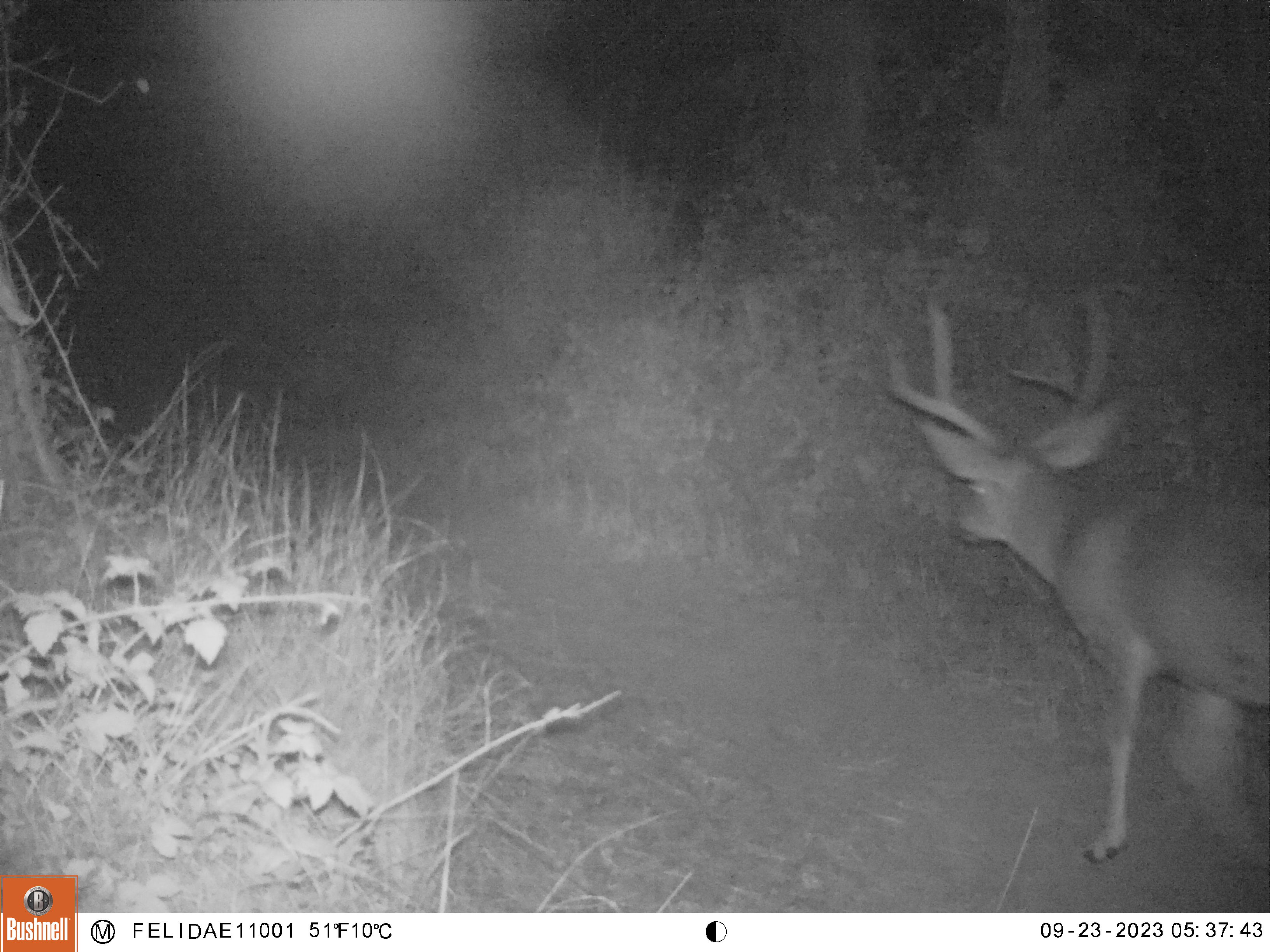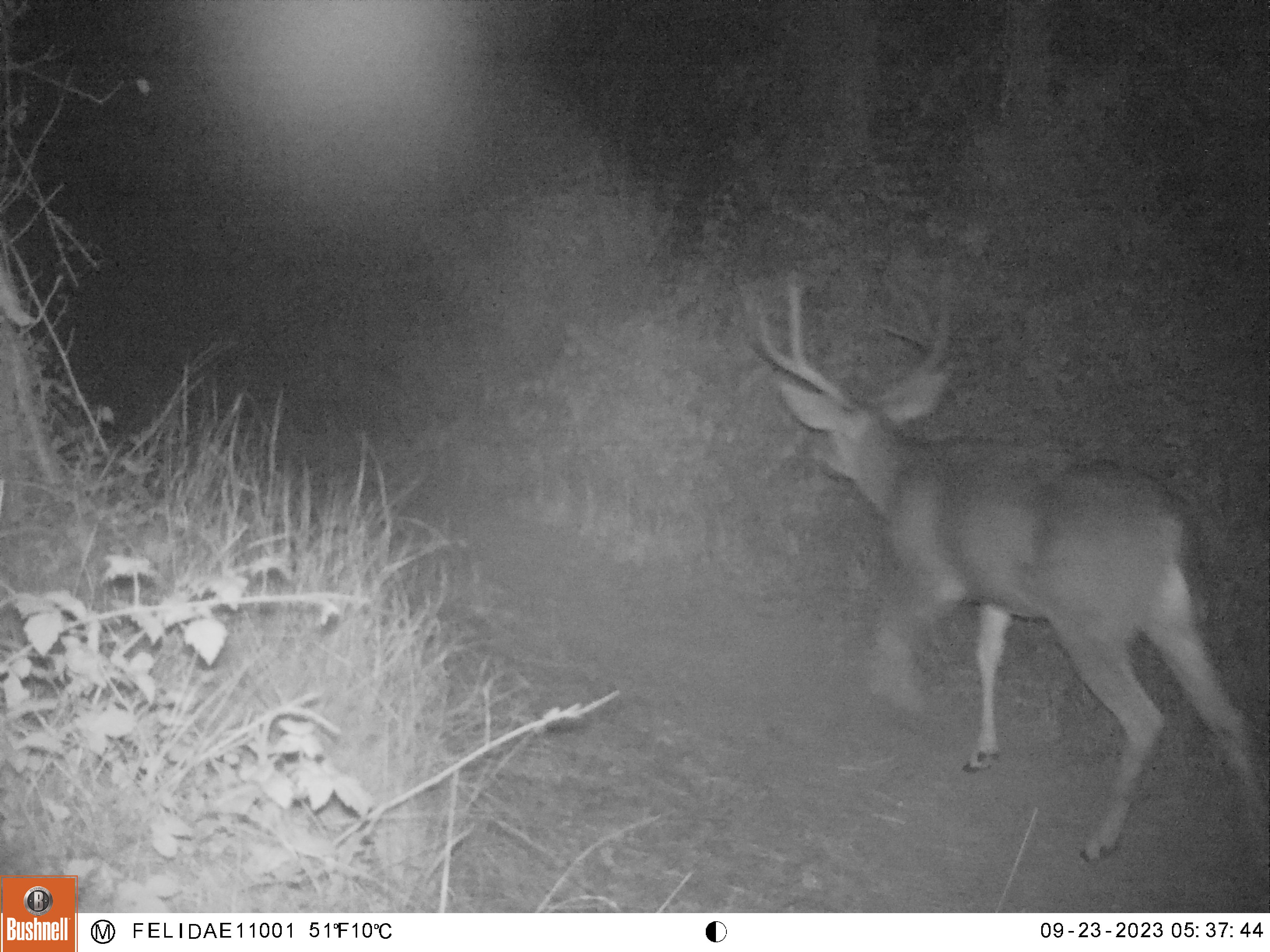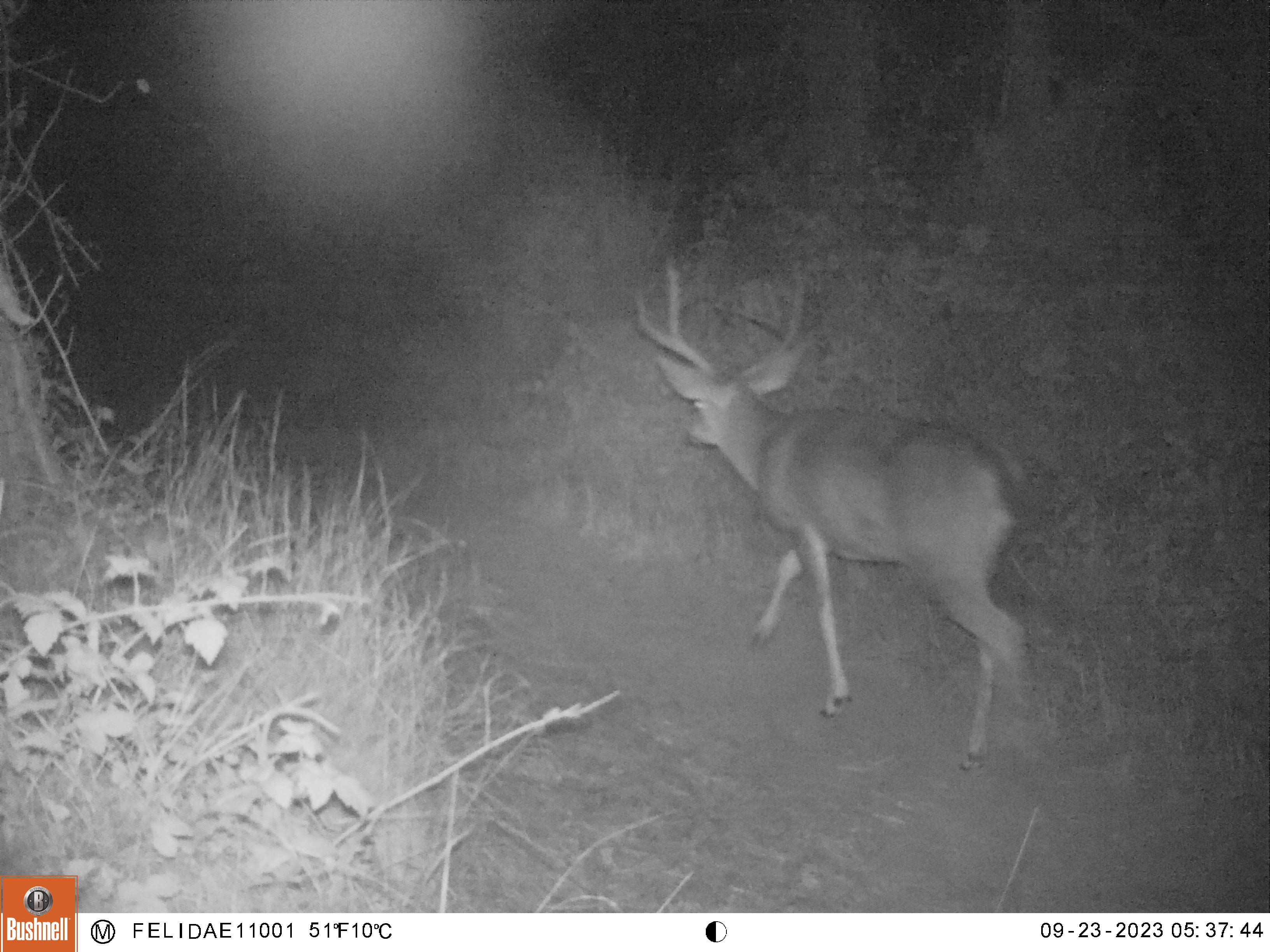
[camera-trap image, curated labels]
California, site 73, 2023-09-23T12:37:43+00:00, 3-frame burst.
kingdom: Animalia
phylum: Chordata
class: Mammalia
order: Artiodactyla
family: Cervidae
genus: Odocoileus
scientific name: Odocoileus hemionus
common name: mule deer